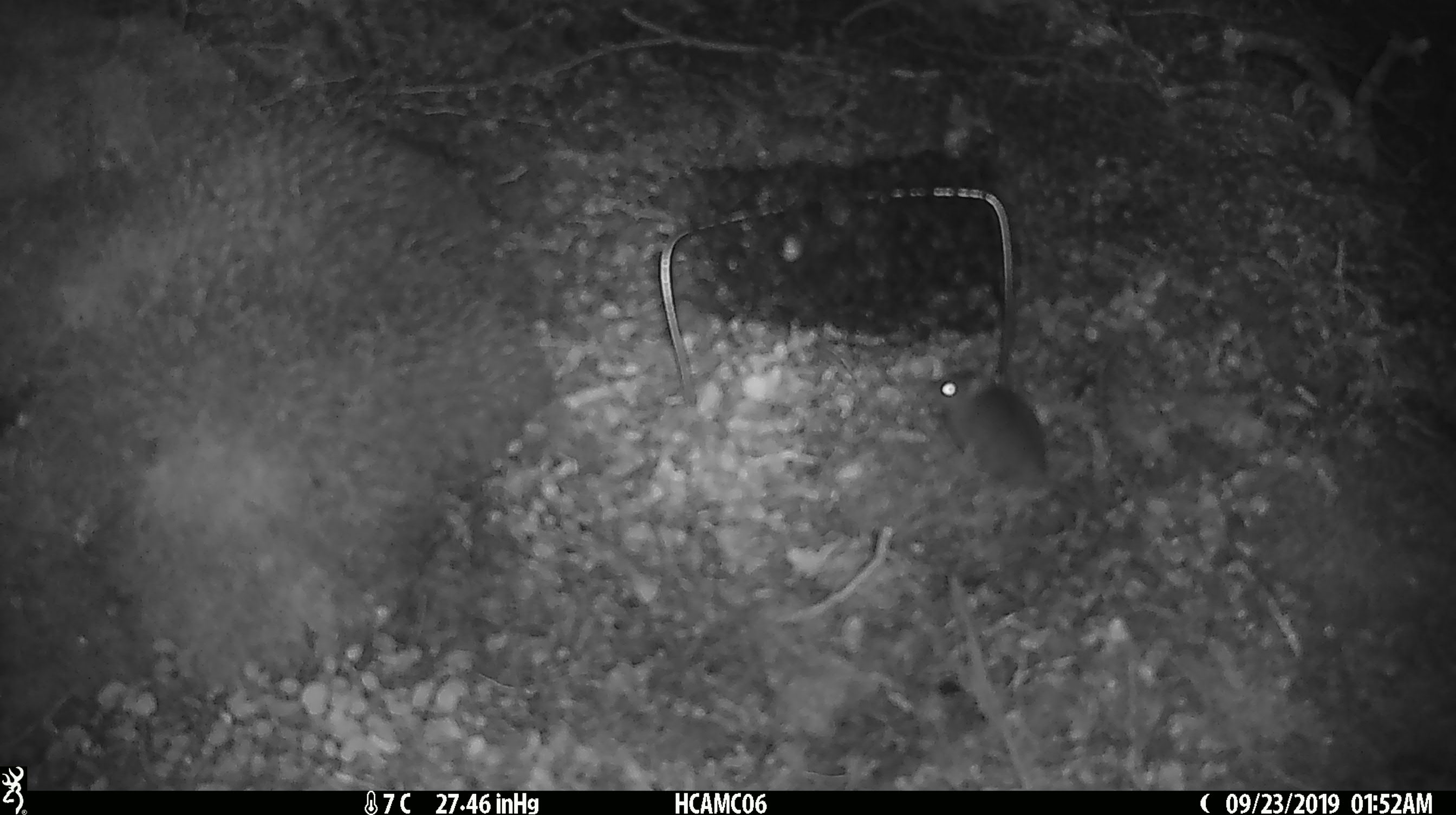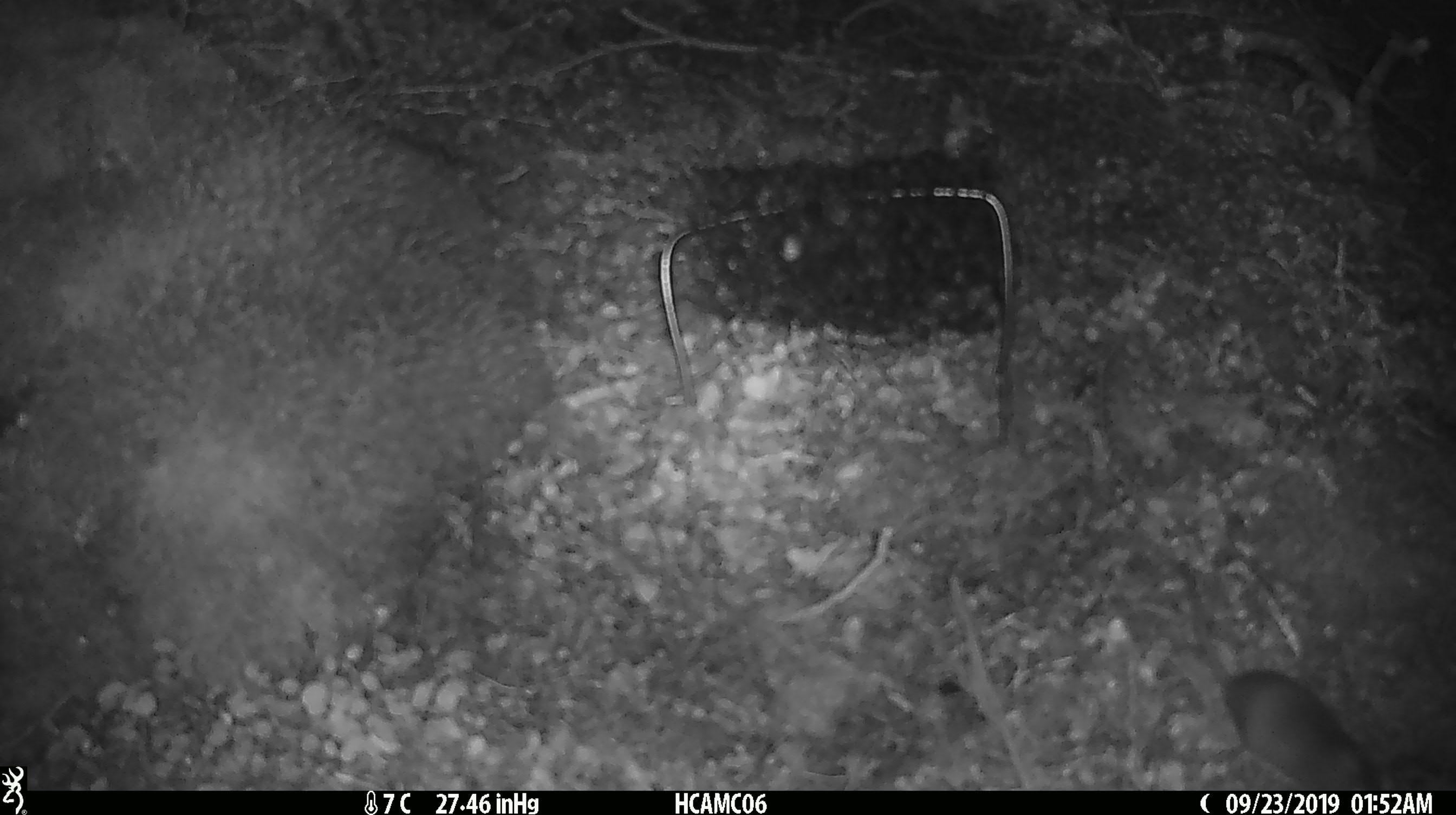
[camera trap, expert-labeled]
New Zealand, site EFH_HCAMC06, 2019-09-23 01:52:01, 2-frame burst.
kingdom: Animalia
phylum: Chordata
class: Mammalia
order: Rodentia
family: Muridae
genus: Mus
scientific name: Mus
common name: mouse